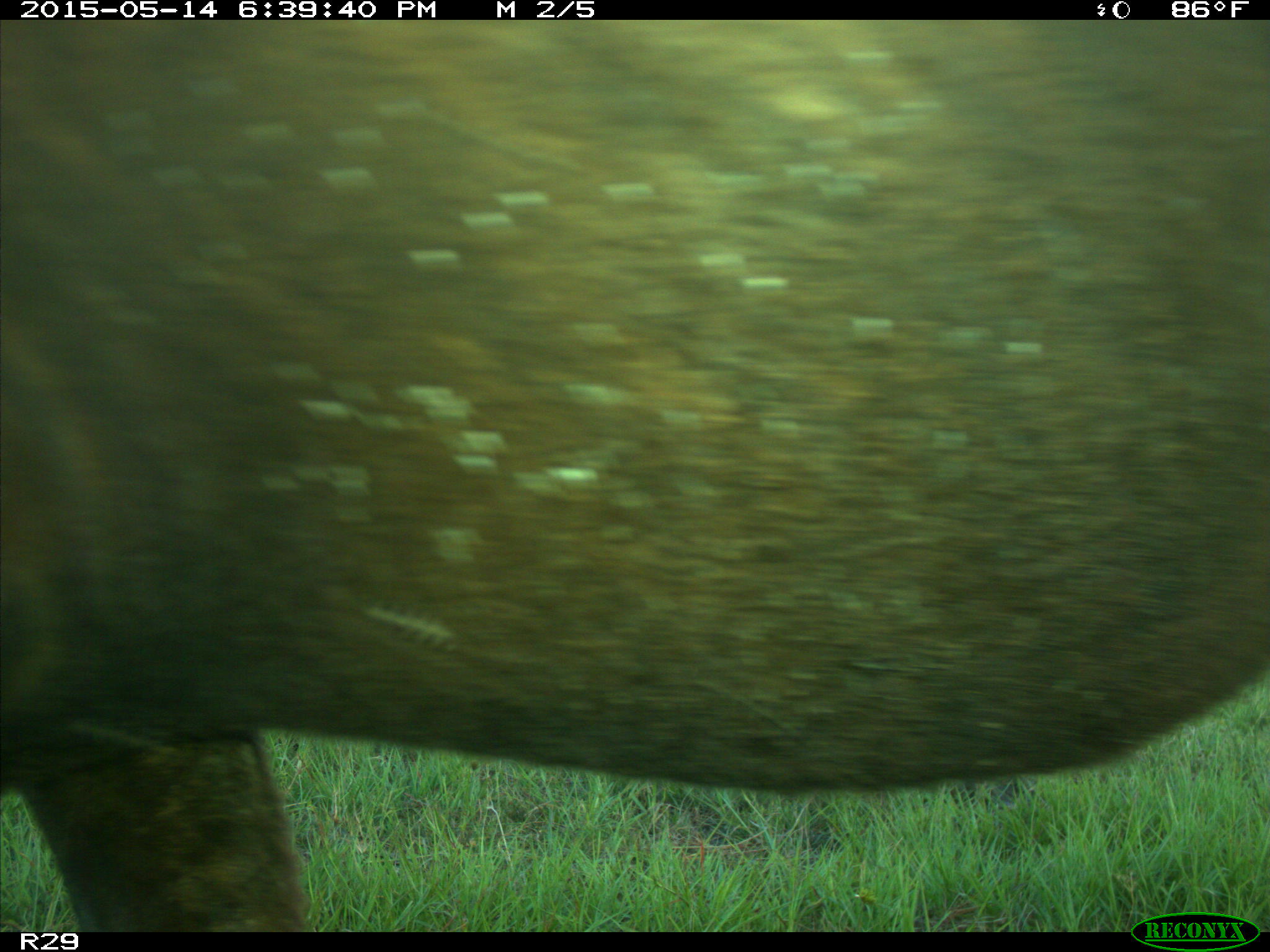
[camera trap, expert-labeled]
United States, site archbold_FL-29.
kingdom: Animalia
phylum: Chordata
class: Mammalia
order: Artiodactyla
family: Bovidae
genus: Bos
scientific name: Bos taurus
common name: domestic cow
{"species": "Bos taurus (domestic cow)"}